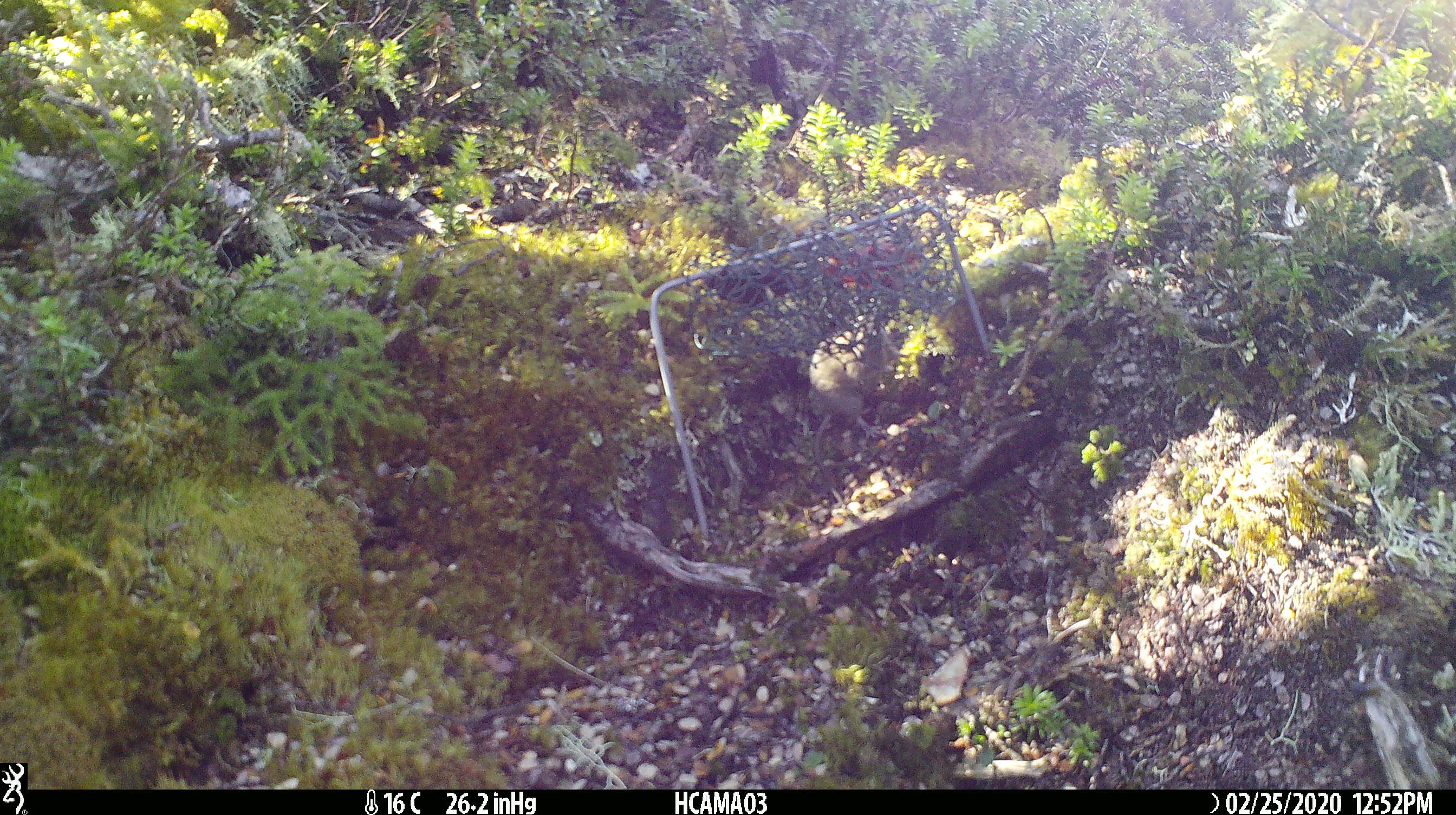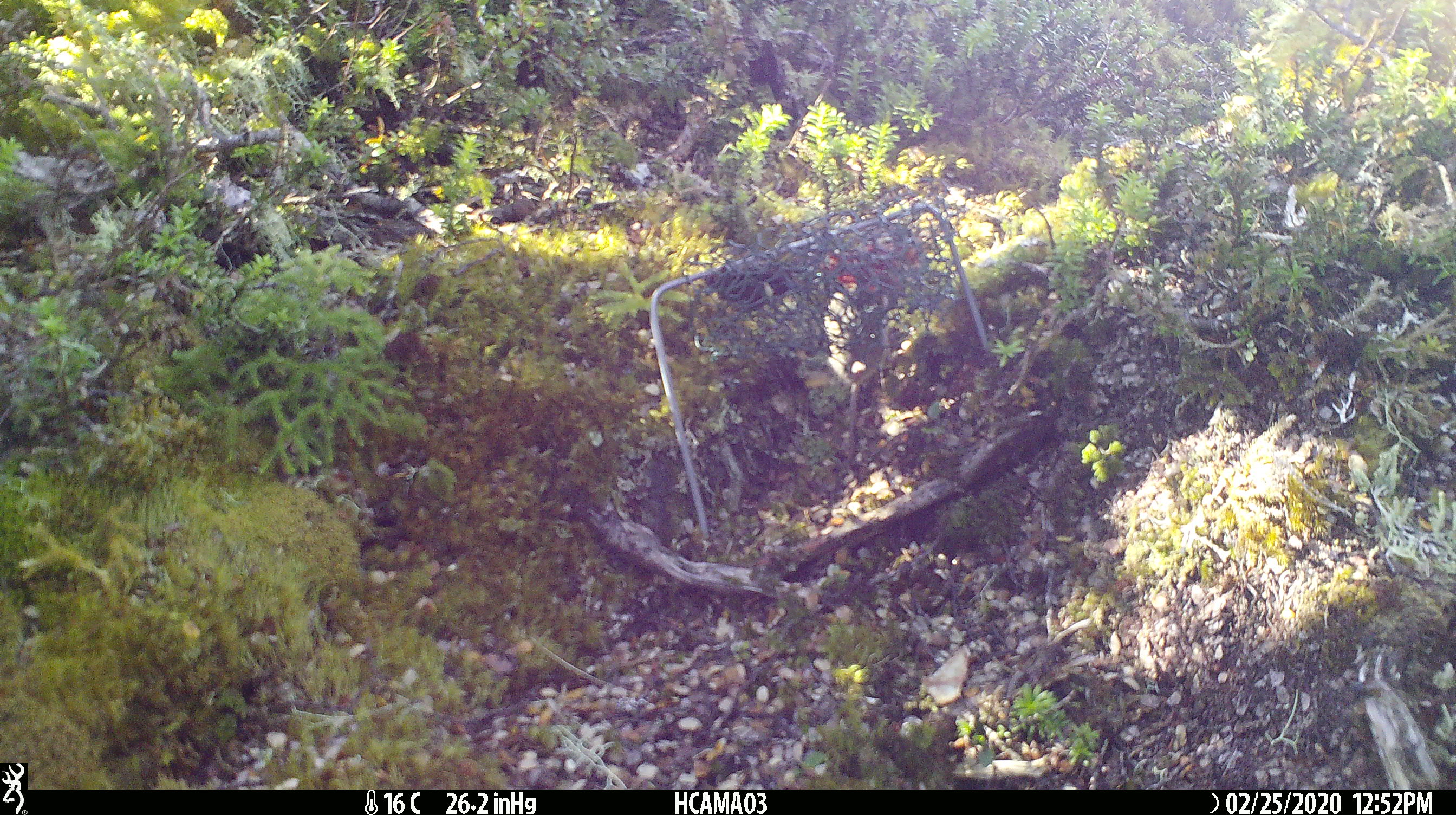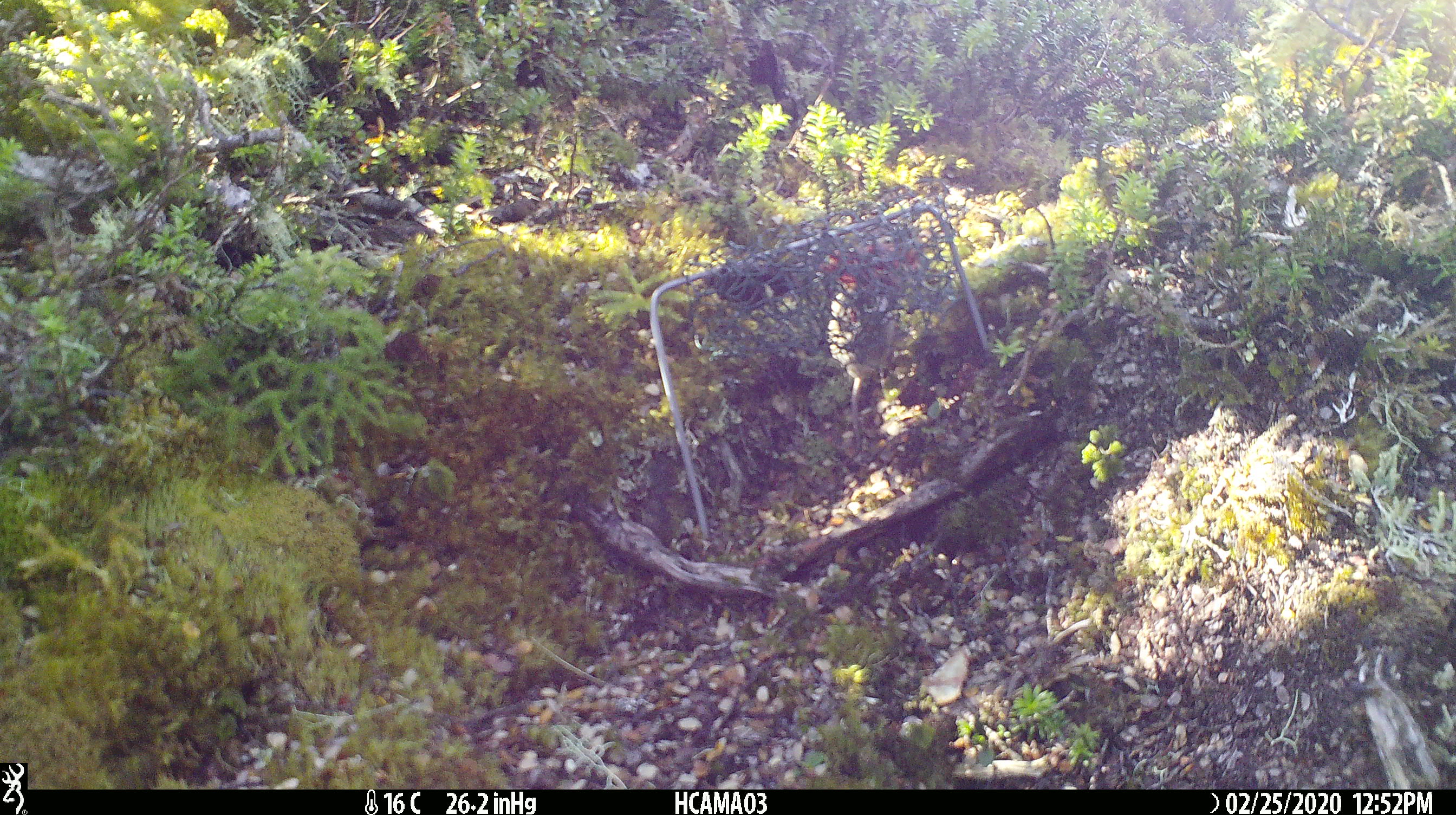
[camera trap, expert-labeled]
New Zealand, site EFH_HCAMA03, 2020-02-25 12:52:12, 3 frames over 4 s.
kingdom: Animalia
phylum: Chordata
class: Mammalia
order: Rodentia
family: Muridae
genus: Mus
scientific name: Mus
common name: mouse